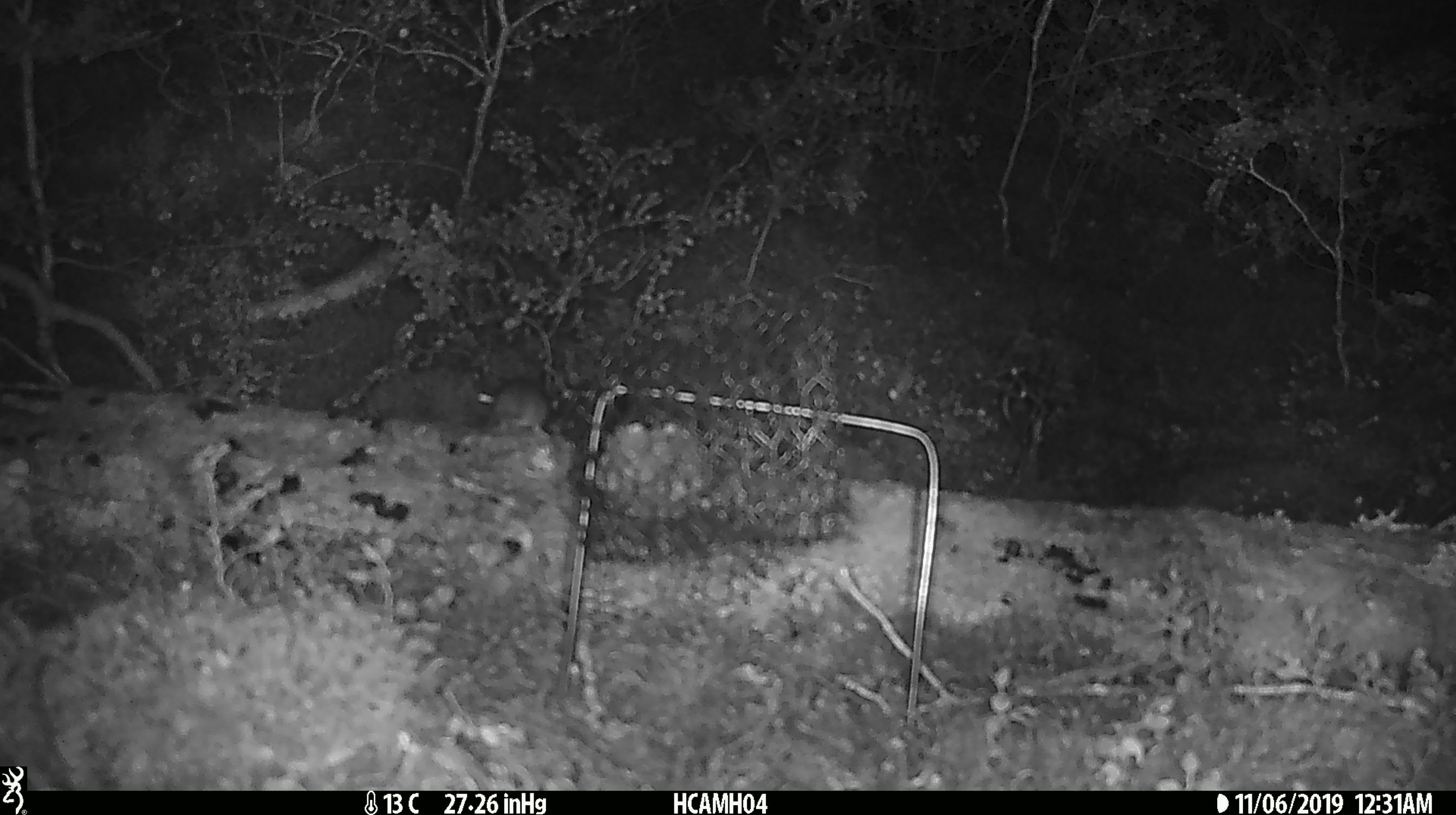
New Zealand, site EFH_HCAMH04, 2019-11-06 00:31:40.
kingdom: Animalia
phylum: Chordata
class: Mammalia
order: Rodentia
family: Muridae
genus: Mus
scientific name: Mus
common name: mouse